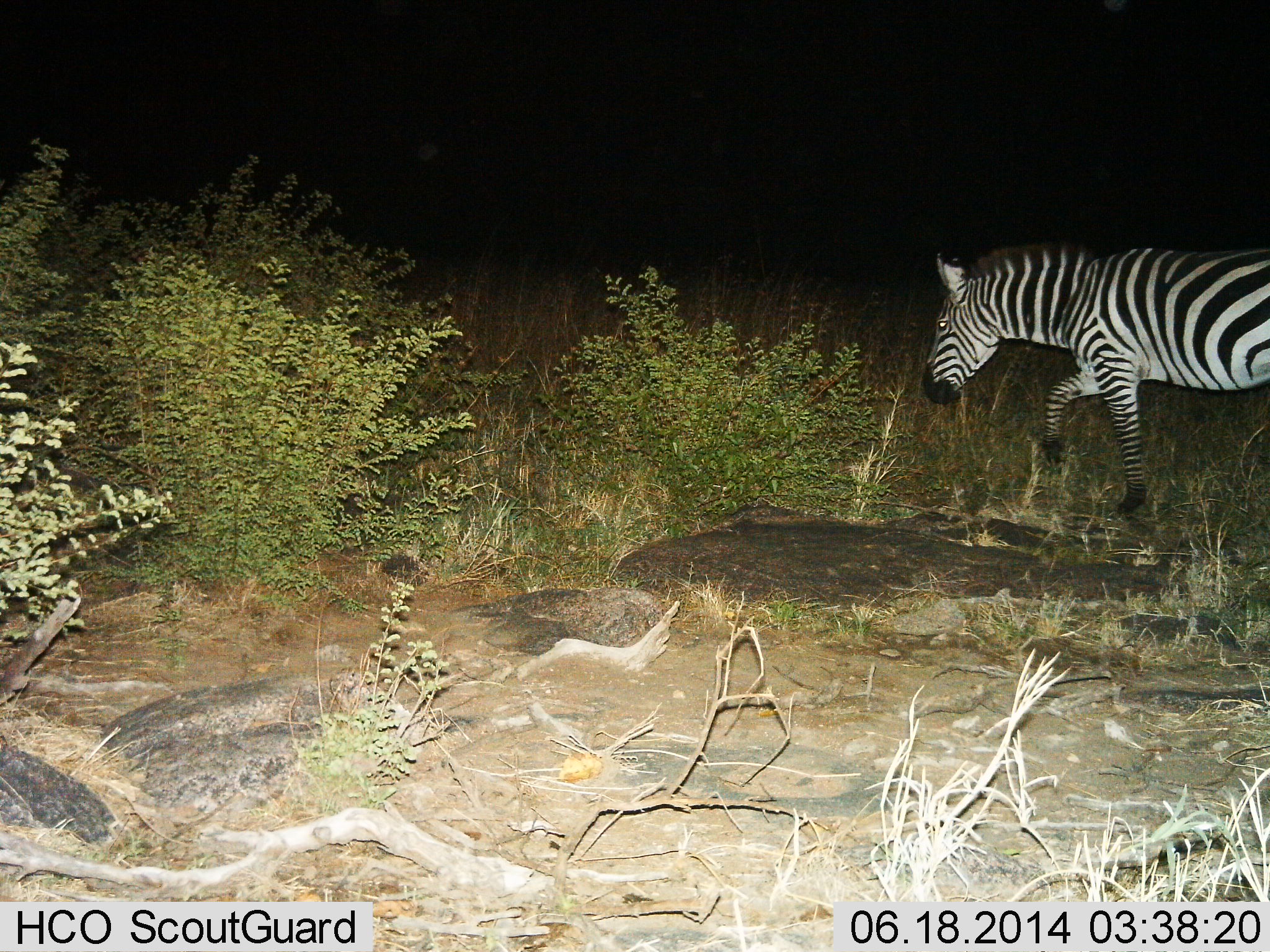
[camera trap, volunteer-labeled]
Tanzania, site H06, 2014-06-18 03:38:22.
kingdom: Animalia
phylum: Chordata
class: Mammalia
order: Perissodactyla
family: Equidae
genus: Equus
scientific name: Equus quagga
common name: plains zebra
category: zebra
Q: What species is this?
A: Zebra (plains zebra) (Equus quagga).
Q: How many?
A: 1.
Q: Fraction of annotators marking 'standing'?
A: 20%.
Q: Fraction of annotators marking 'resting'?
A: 0%.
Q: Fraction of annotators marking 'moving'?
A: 80%.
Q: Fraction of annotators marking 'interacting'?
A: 0%.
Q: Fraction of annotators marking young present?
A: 0%.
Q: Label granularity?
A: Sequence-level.